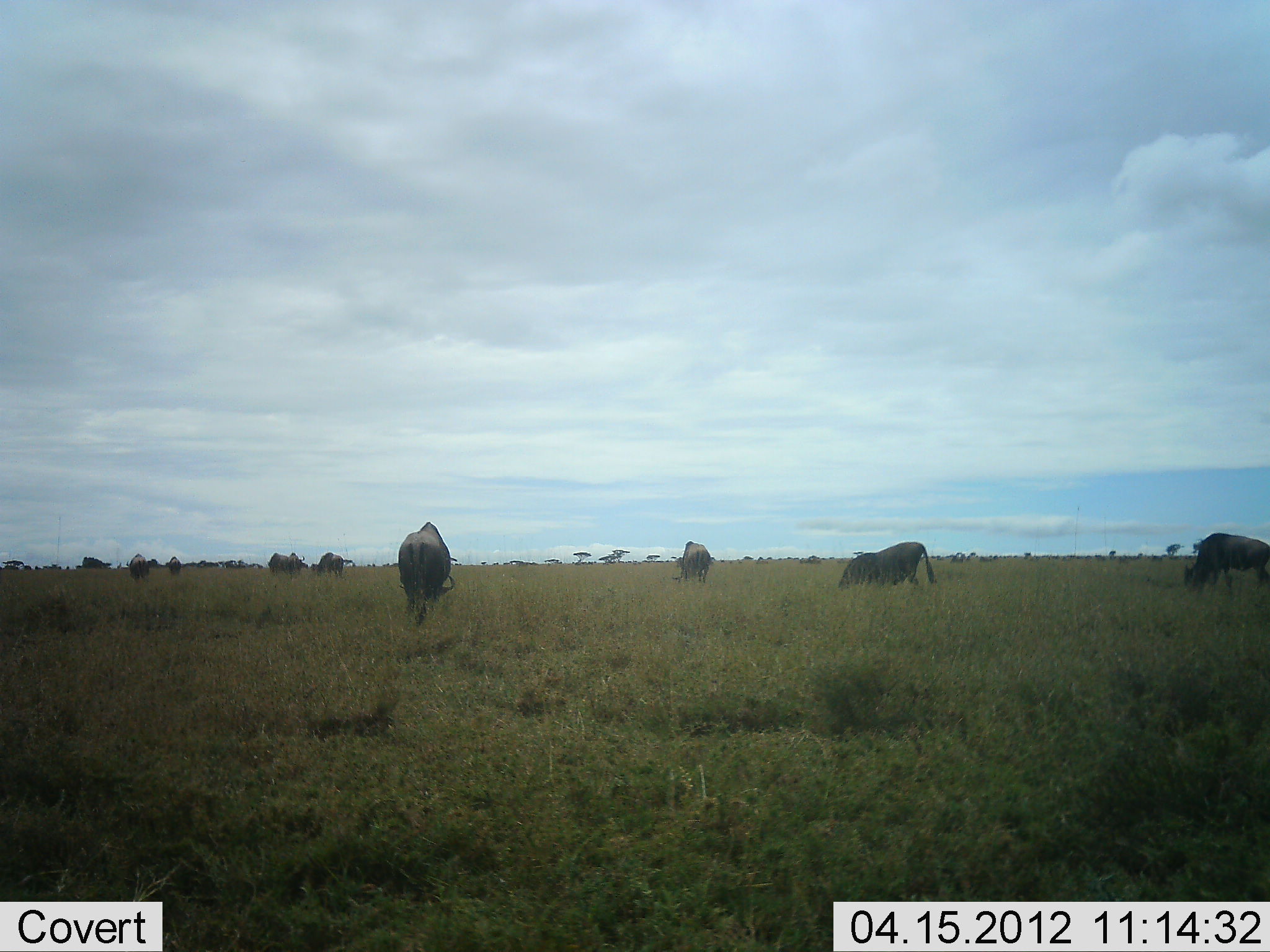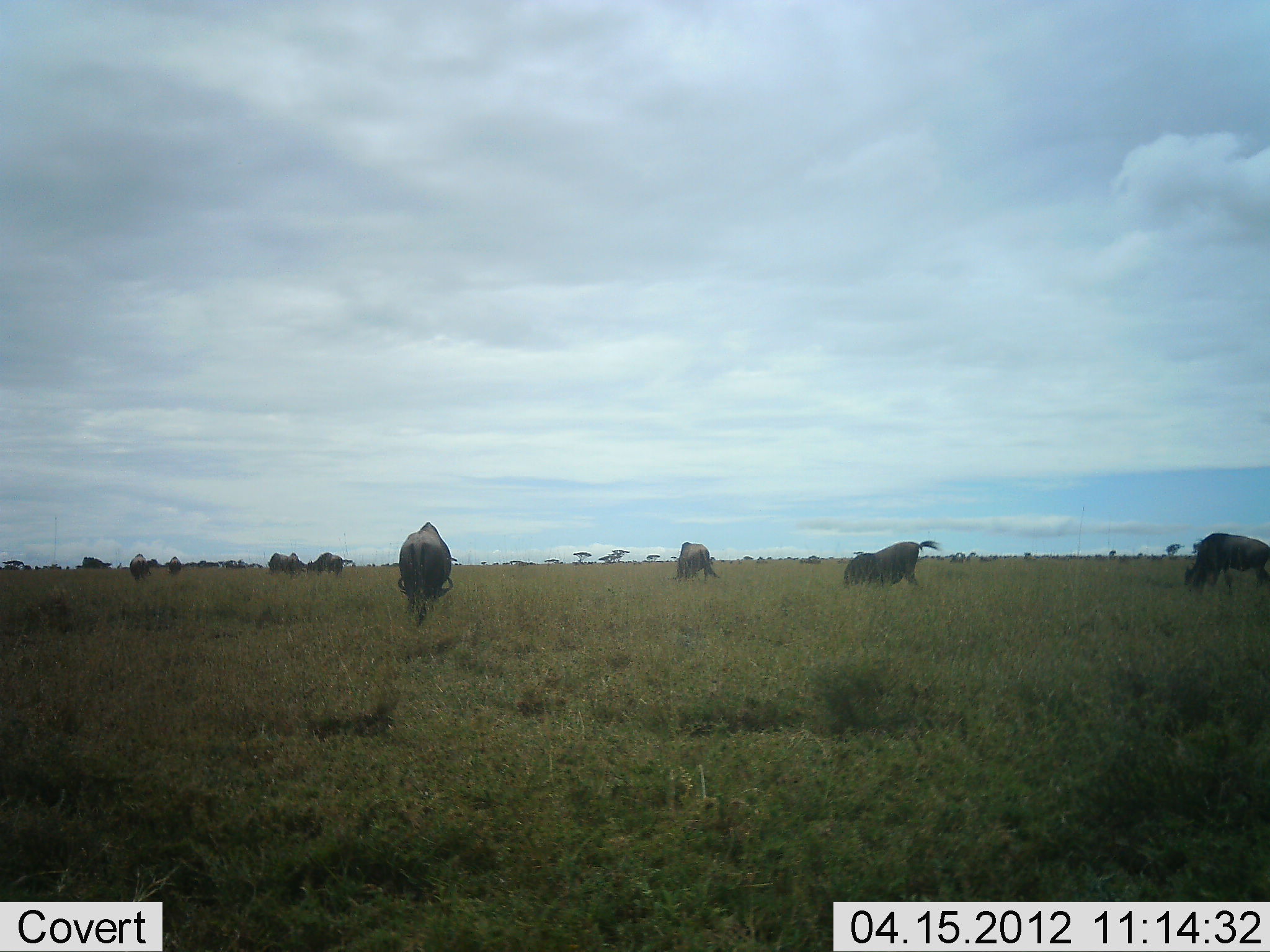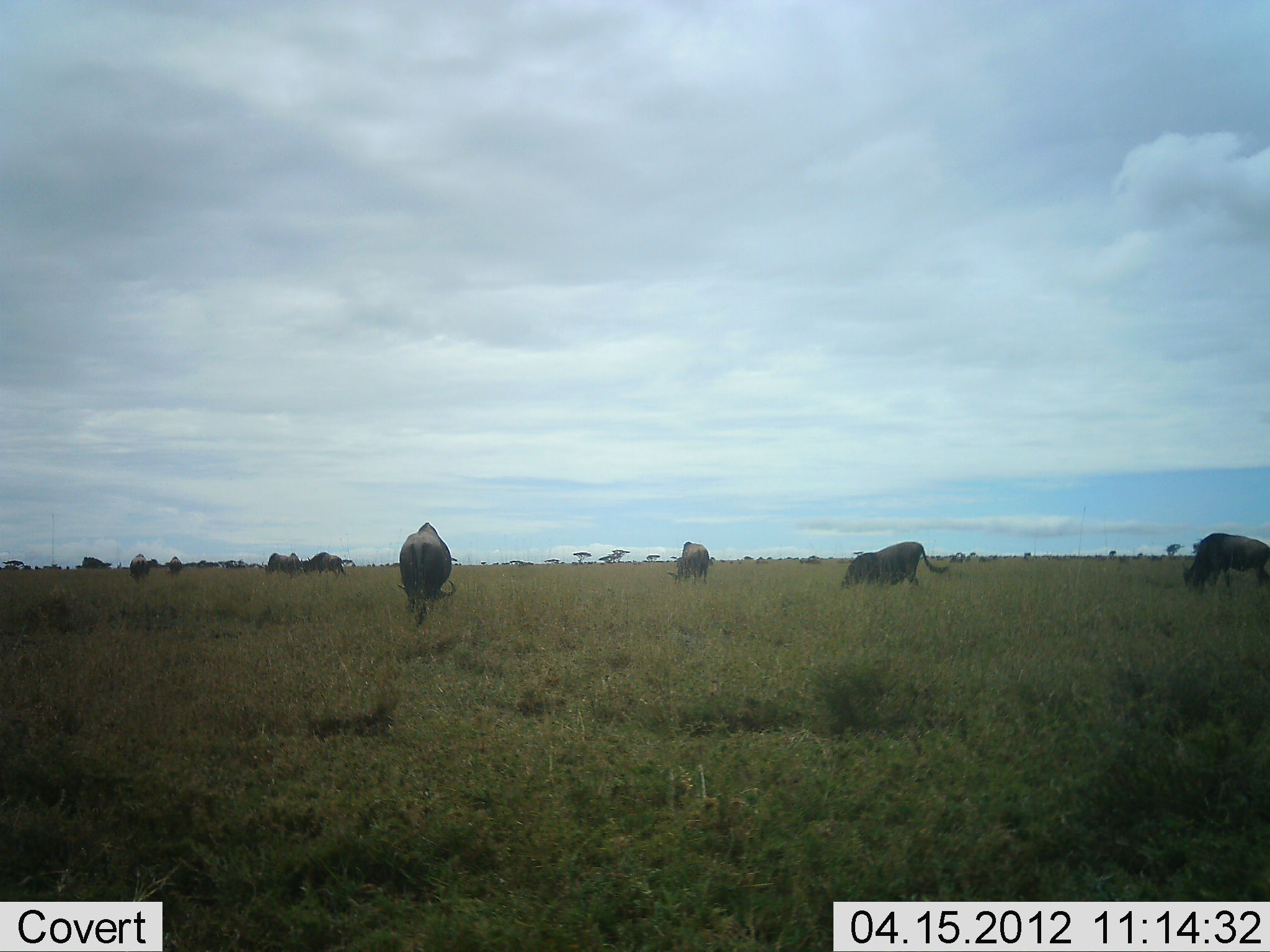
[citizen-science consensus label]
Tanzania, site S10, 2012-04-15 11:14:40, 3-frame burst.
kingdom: Animalia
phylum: Chordata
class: Mammalia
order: Artiodactyla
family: Bovidae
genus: Connochaetes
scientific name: Connochaetes taurinus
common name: blue wildebeest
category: wildebeest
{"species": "wildebeest (blue wildebeest) (Connochaetes taurinus)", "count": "9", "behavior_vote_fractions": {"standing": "31%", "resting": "0%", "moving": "9%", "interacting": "0%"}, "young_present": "0%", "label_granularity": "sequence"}